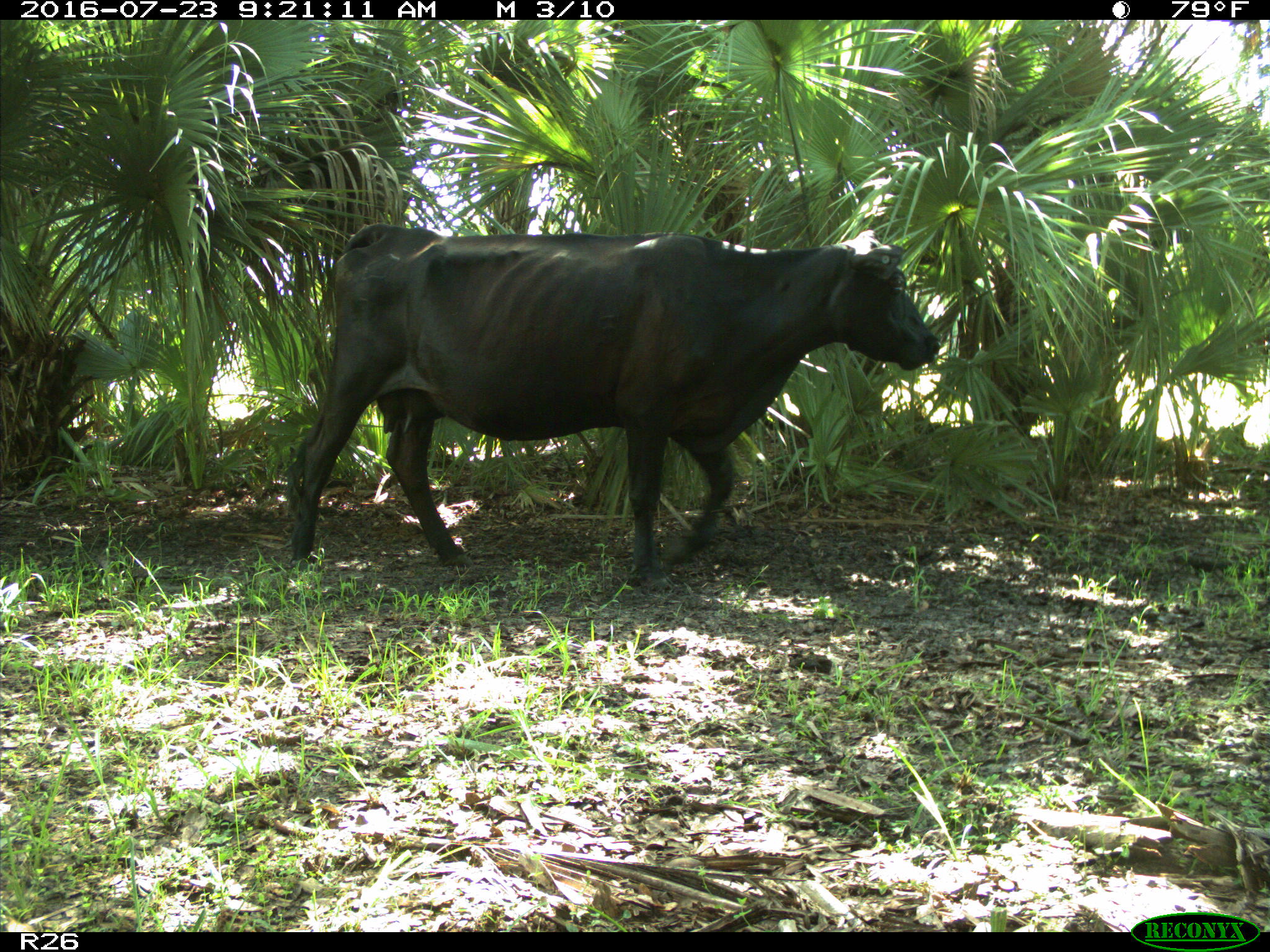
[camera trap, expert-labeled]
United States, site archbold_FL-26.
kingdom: Animalia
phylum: Chordata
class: Mammalia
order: Artiodactyla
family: Bovidae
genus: Bos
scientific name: Bos taurus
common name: domestic cow